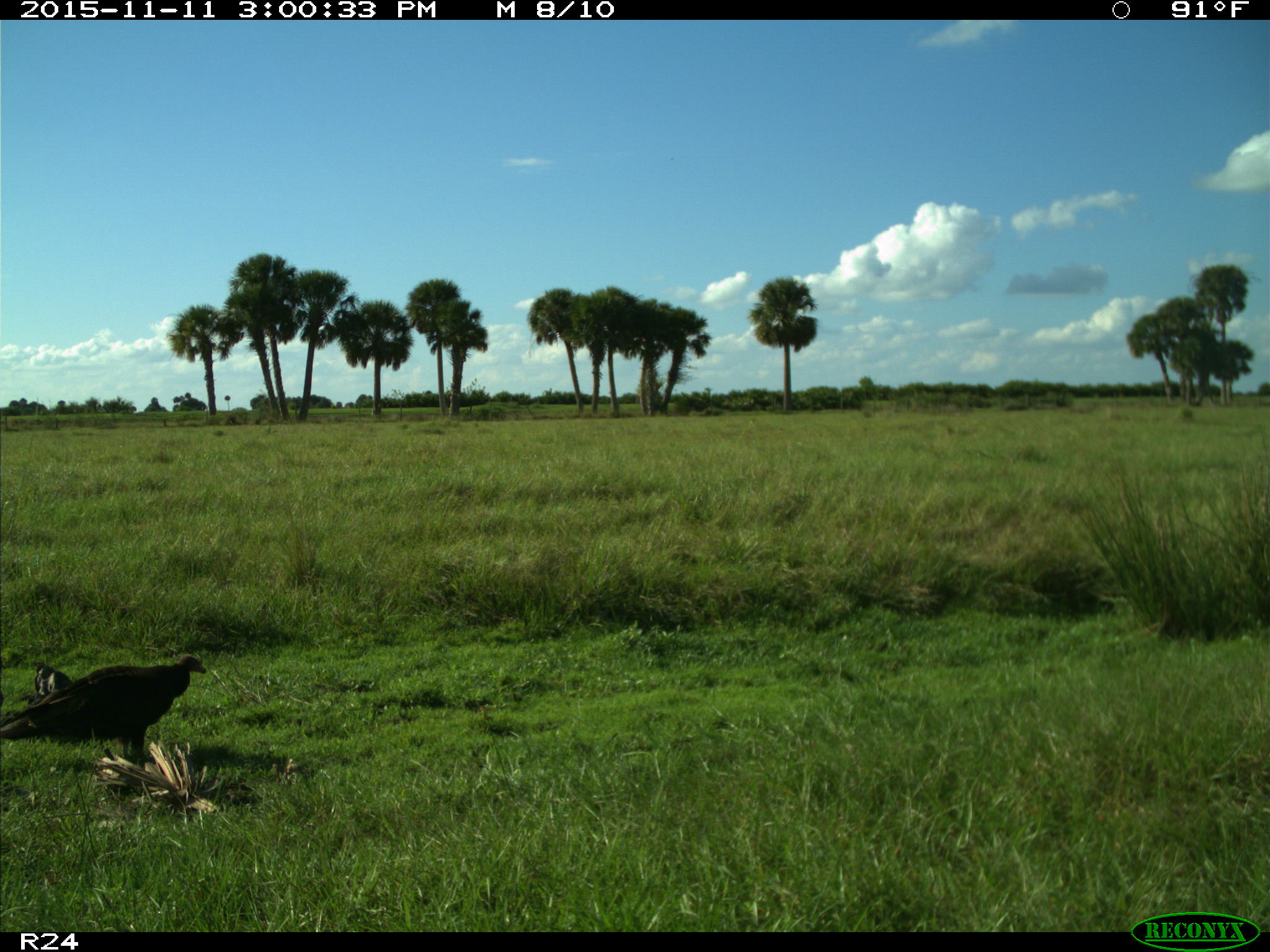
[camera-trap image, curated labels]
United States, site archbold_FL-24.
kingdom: Animalia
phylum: Chordata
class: Aves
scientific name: Aves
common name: birds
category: unidentified bird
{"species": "unidentified bird (birds) (Aves)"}